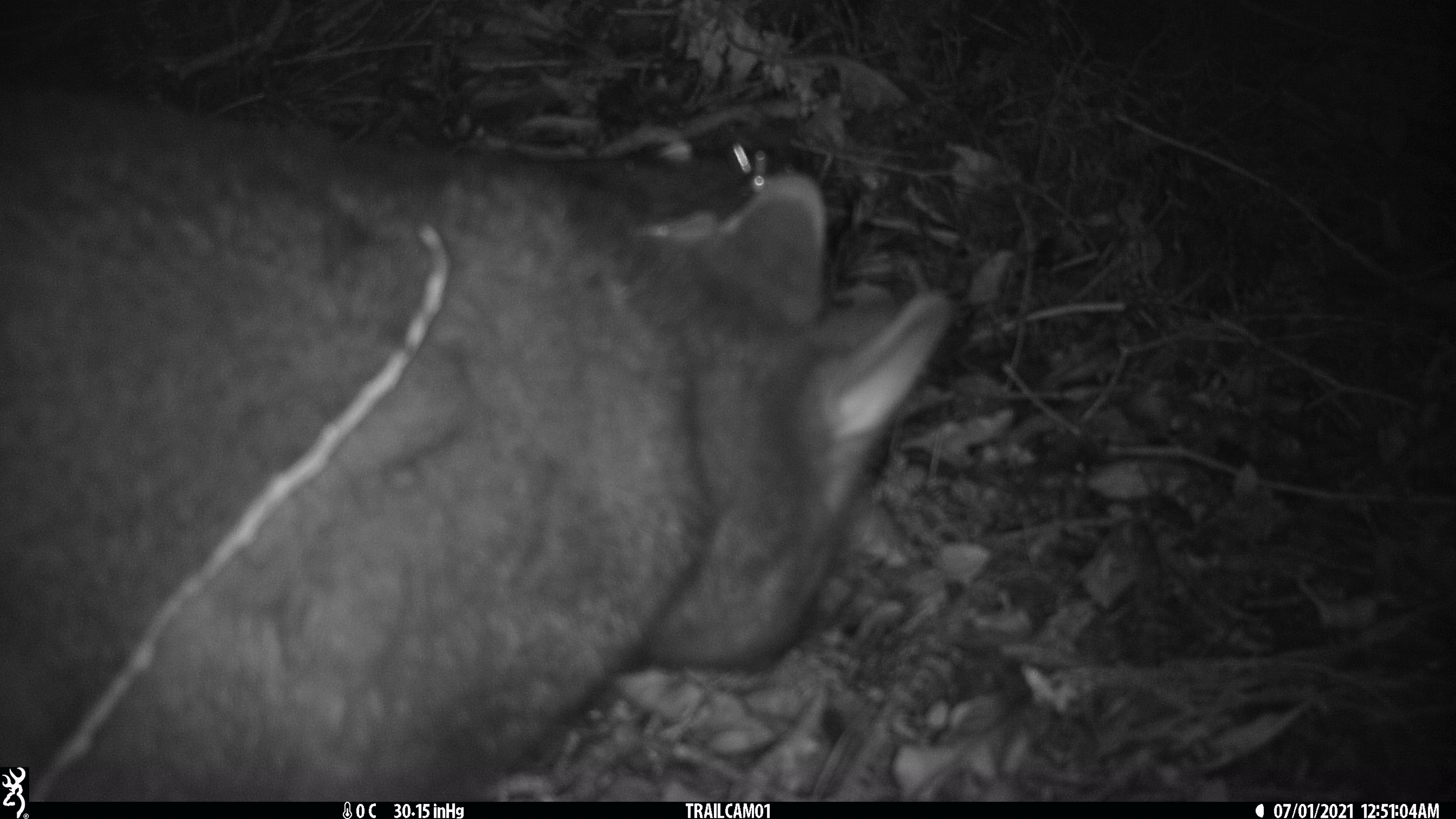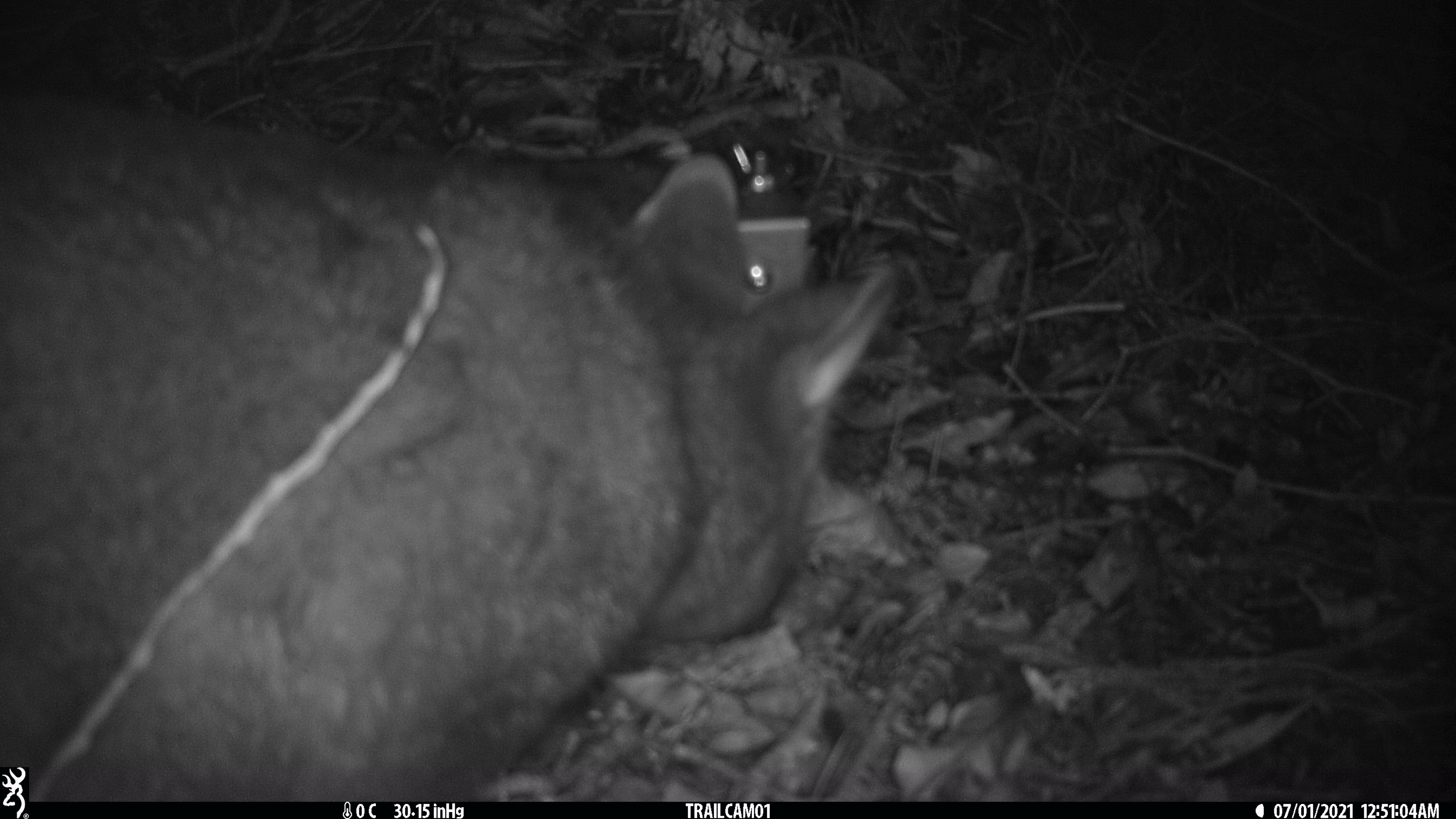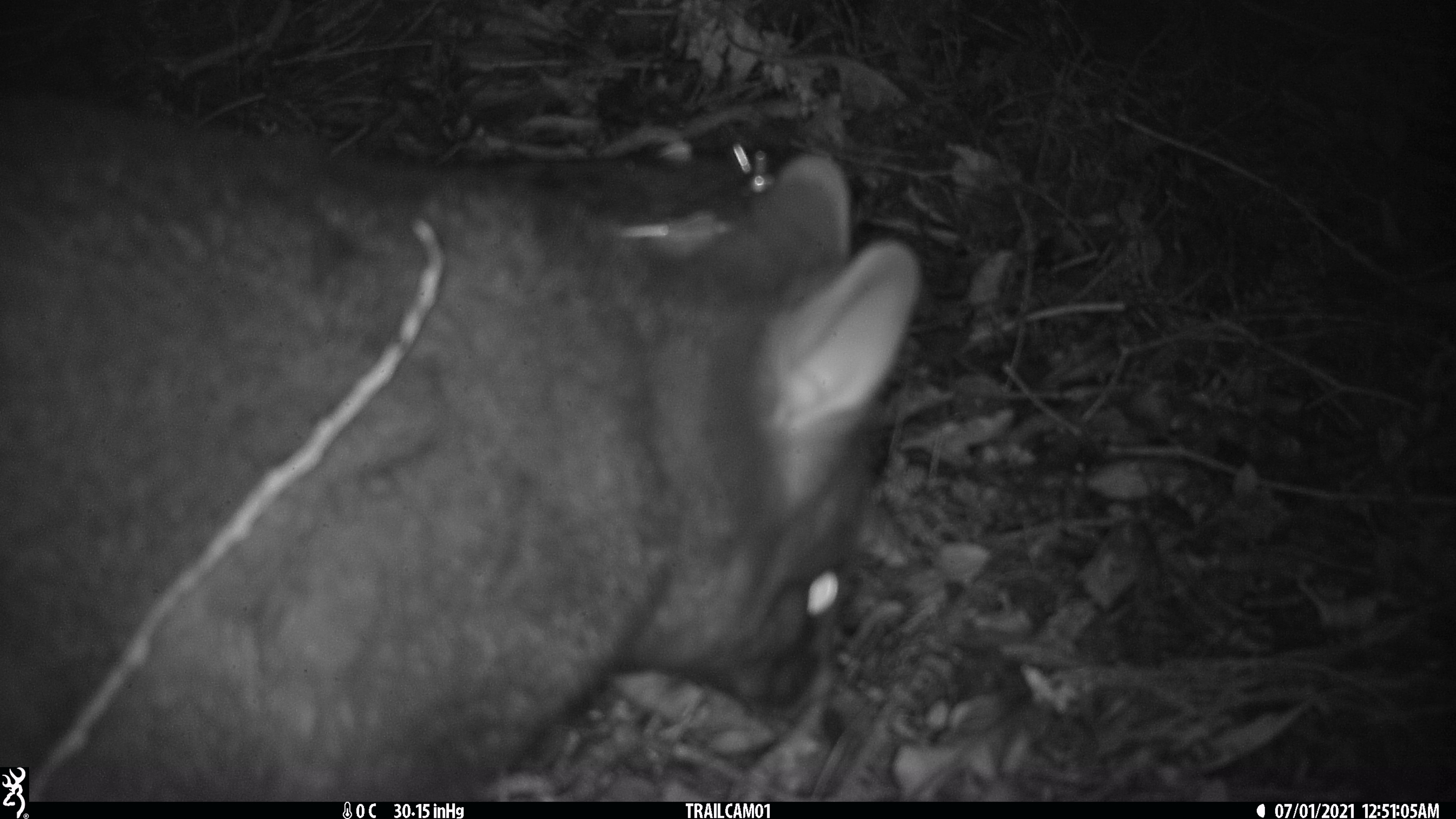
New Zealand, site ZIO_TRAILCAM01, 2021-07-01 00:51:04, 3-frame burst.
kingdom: Animalia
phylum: Chordata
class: Mammalia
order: Diprotodontia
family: Phalangeridae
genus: Trichosurus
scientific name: Trichosurus vulpecula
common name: common brushtail possum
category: possum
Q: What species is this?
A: Possum (common brushtail possum) (Trichosurus vulpecula).